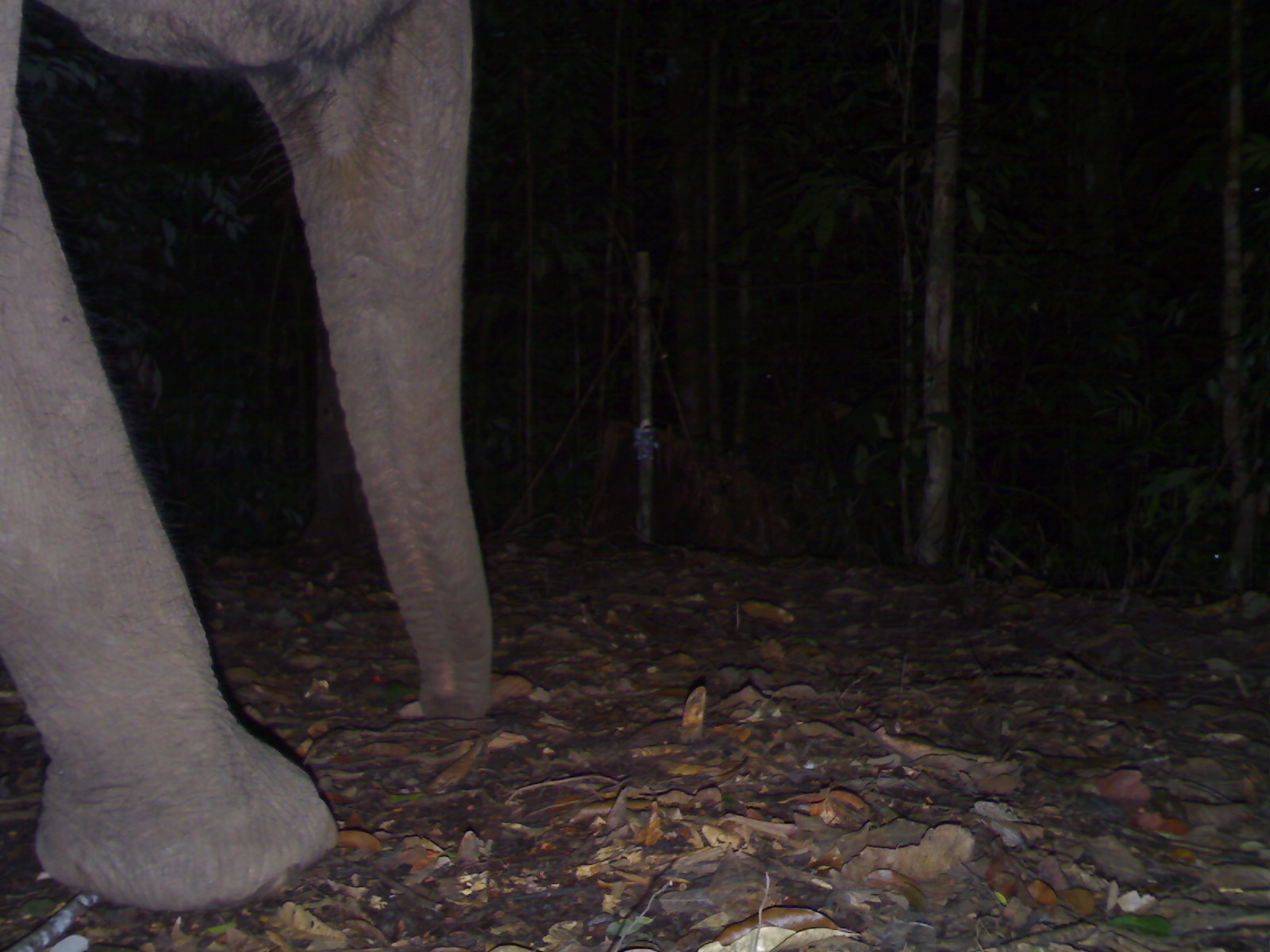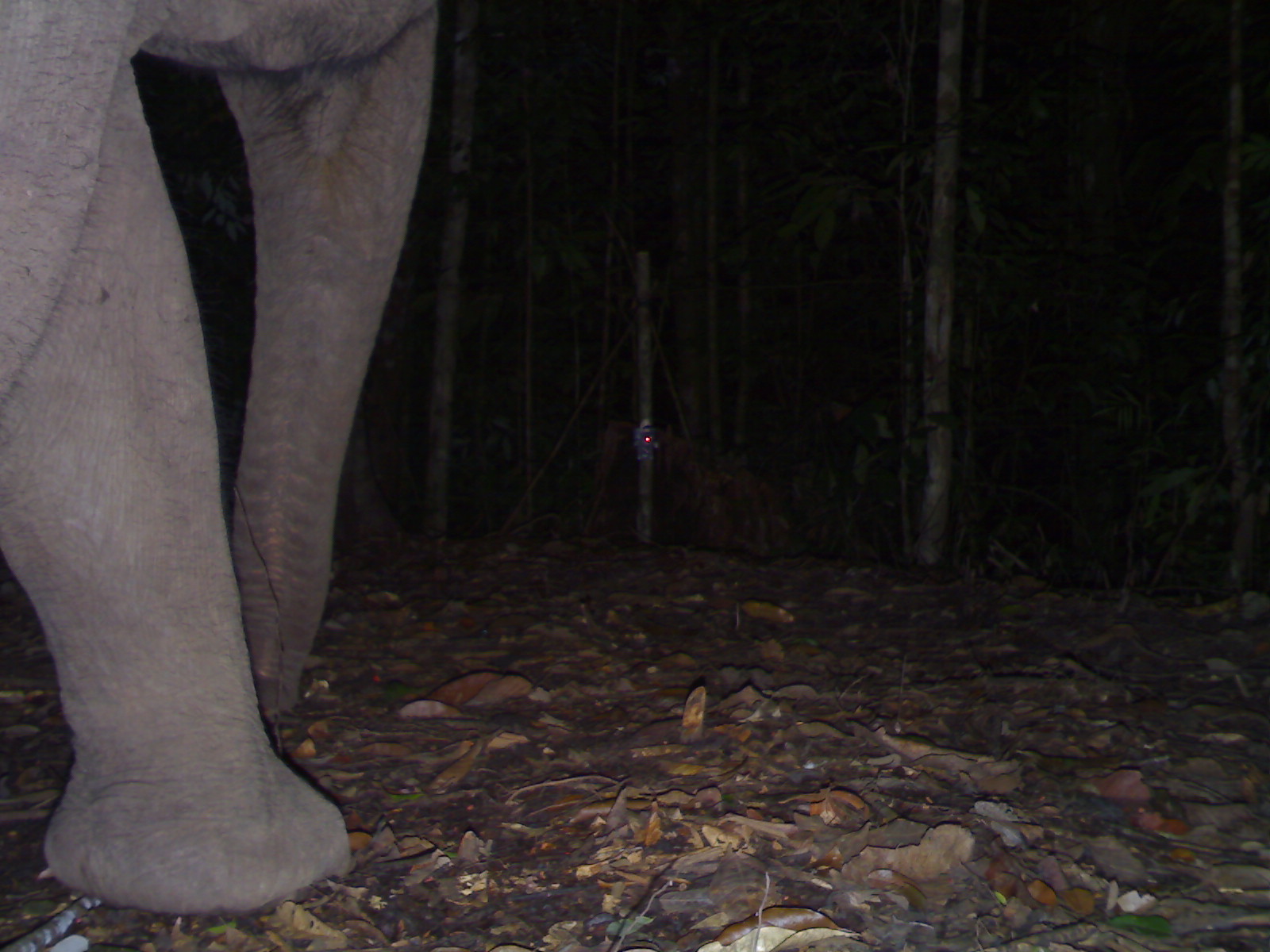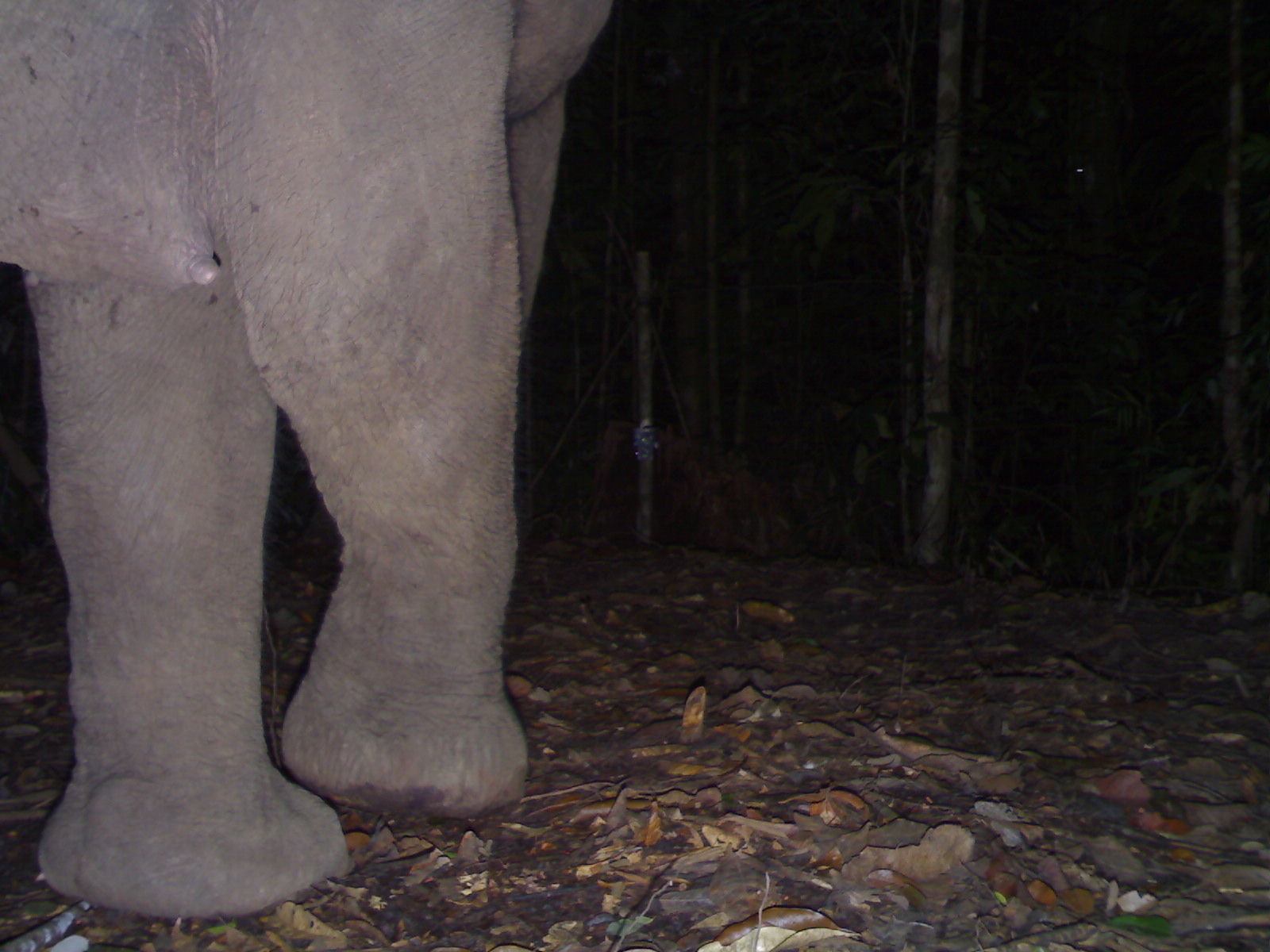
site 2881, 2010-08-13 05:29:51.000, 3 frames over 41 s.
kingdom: Animalia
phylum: Chordata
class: Mammalia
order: Proboscidea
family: Elephantidae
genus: Elephas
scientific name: Elephas maximus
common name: asian elephant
Elephas maximus (asian elephant), count 1.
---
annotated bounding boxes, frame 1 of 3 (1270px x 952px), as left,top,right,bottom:
elephas maximus: 0,0,492,912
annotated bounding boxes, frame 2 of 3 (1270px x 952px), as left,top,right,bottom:
elephas maximus: 0,0,437,914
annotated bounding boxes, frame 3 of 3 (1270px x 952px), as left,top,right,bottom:
elephas maximus: 0,0,611,918